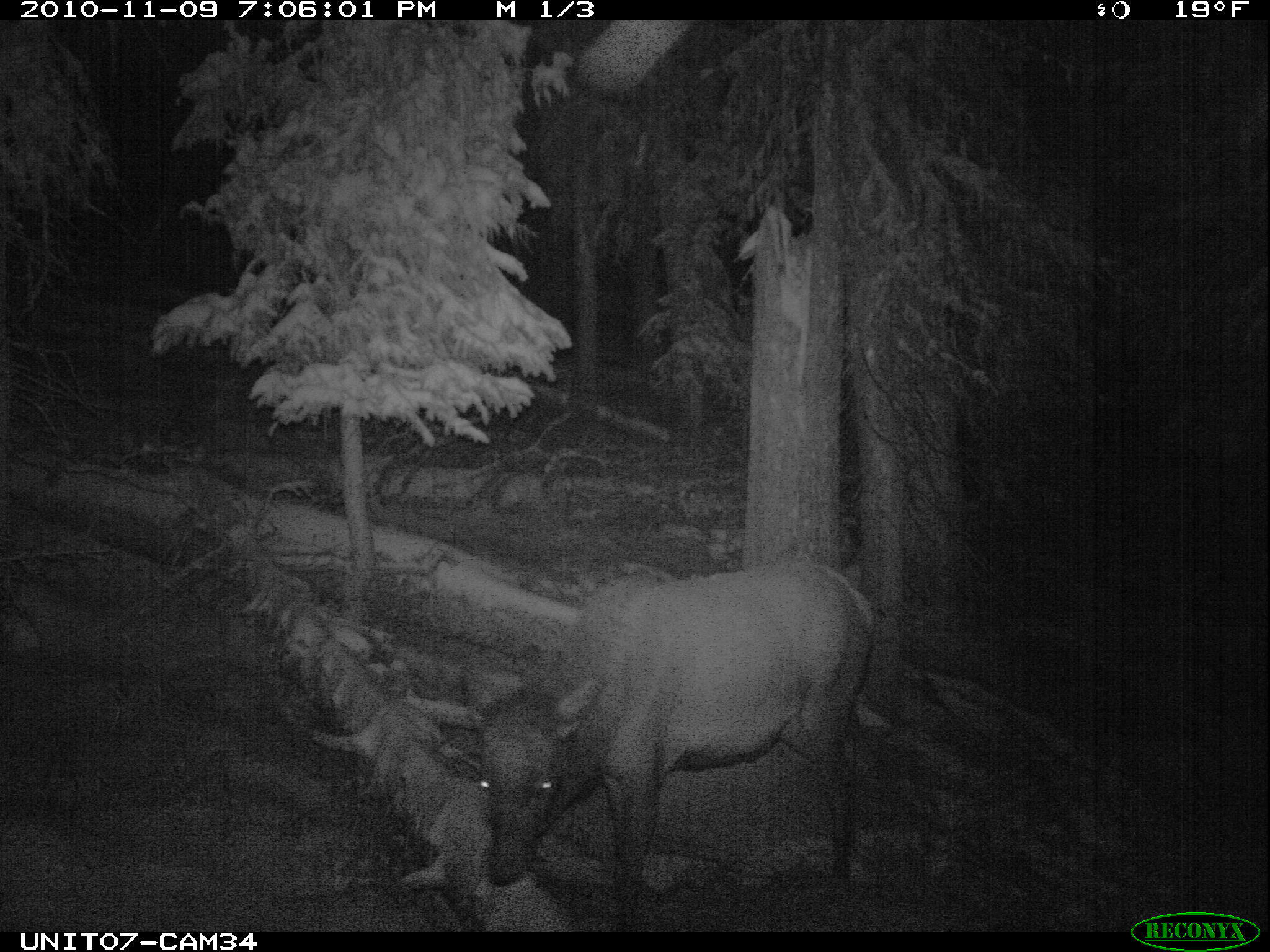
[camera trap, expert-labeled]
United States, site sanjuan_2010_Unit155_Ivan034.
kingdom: Animalia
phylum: Chordata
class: Mammalia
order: Artiodactyla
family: Cervidae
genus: Cervus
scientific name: Cervus elaphus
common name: red deer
Cervus elaphus (red deer).